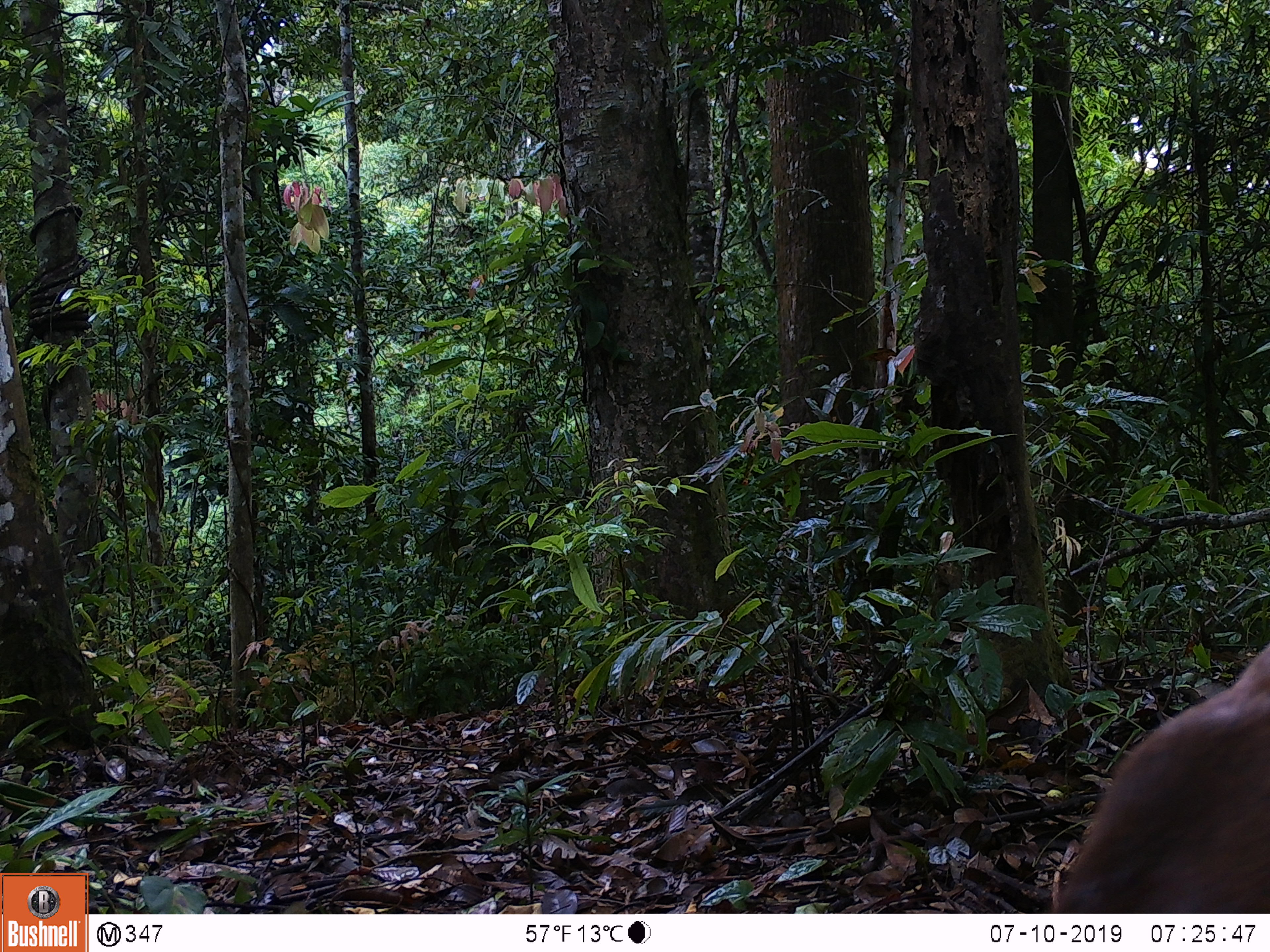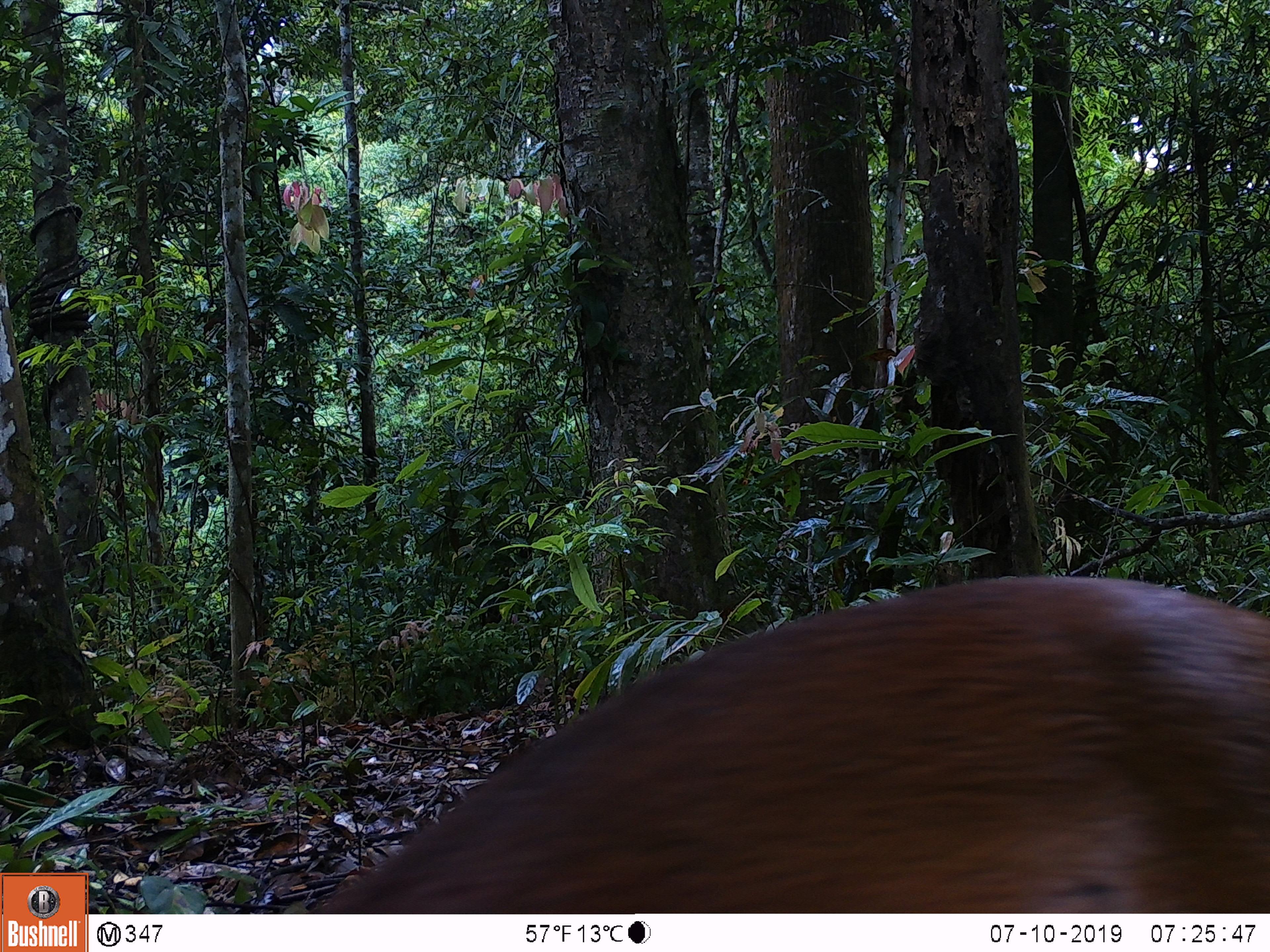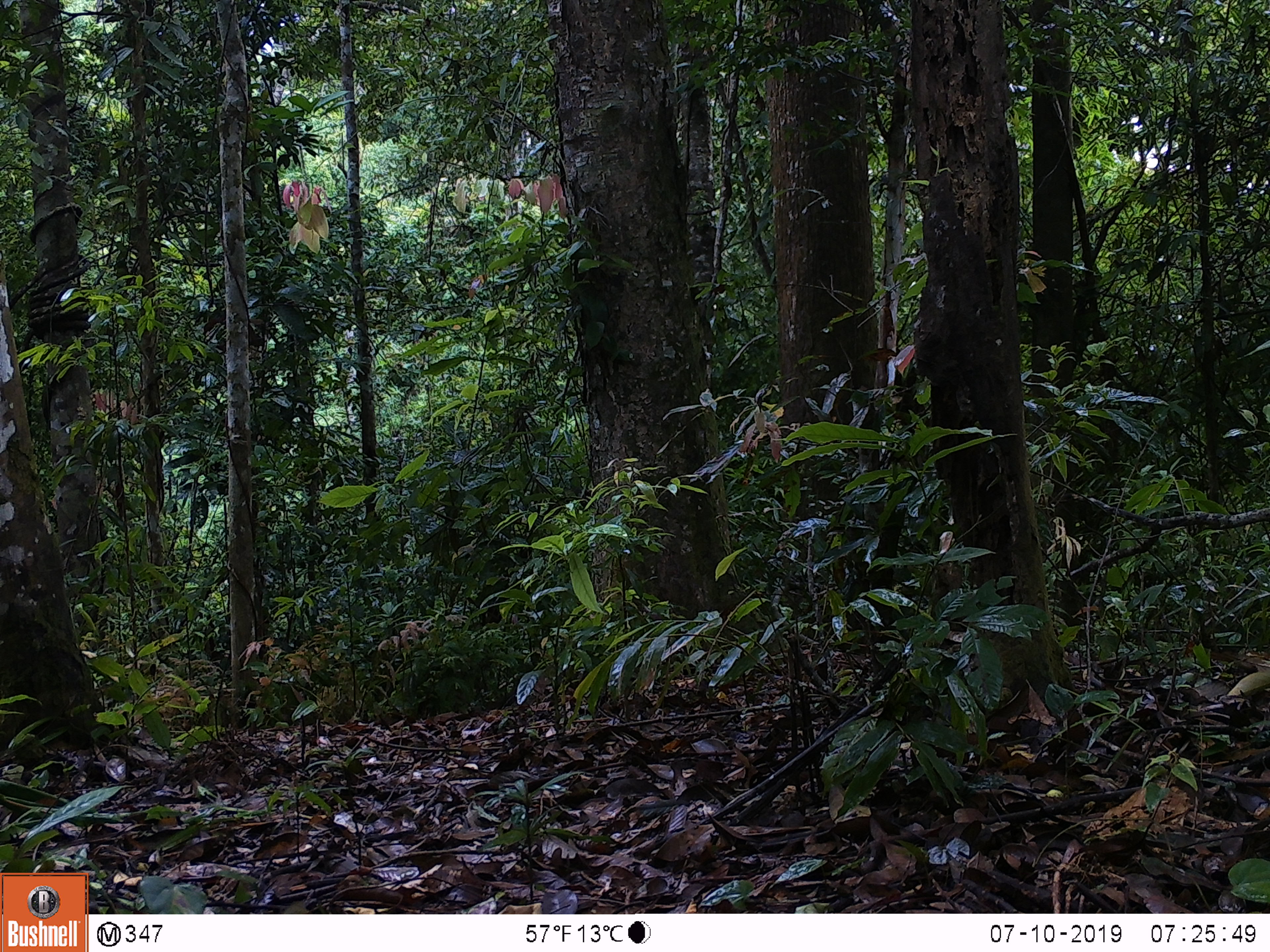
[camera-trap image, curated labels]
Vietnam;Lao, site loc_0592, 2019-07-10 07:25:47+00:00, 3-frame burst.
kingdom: Animalia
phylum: Chordata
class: Mammalia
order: Artiodactyla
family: Cervidae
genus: Muntiacus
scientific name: Muntiacus muntjak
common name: red muntjac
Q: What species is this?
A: Red muntjac (Muntiacus muntjak).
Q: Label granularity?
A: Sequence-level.